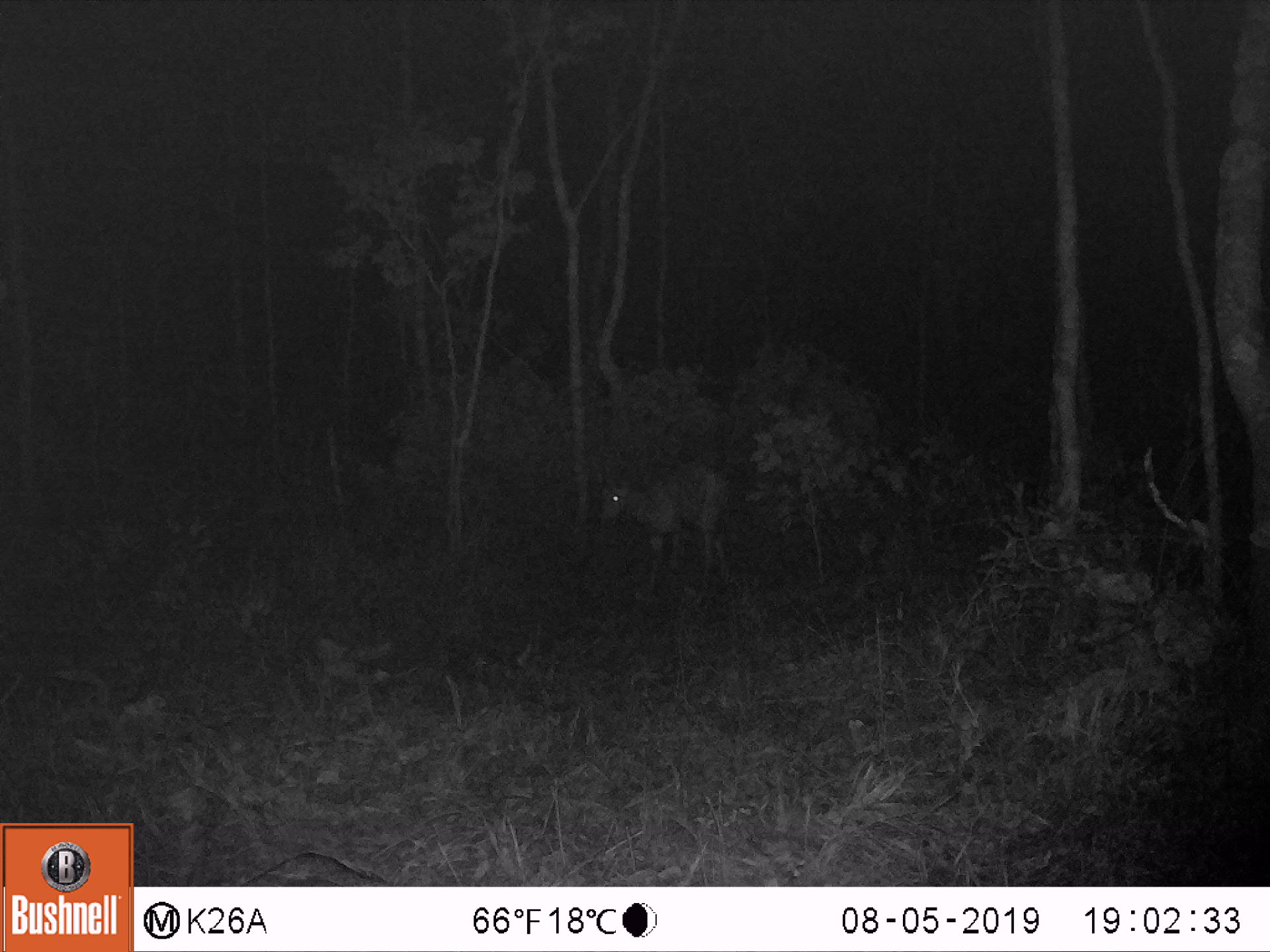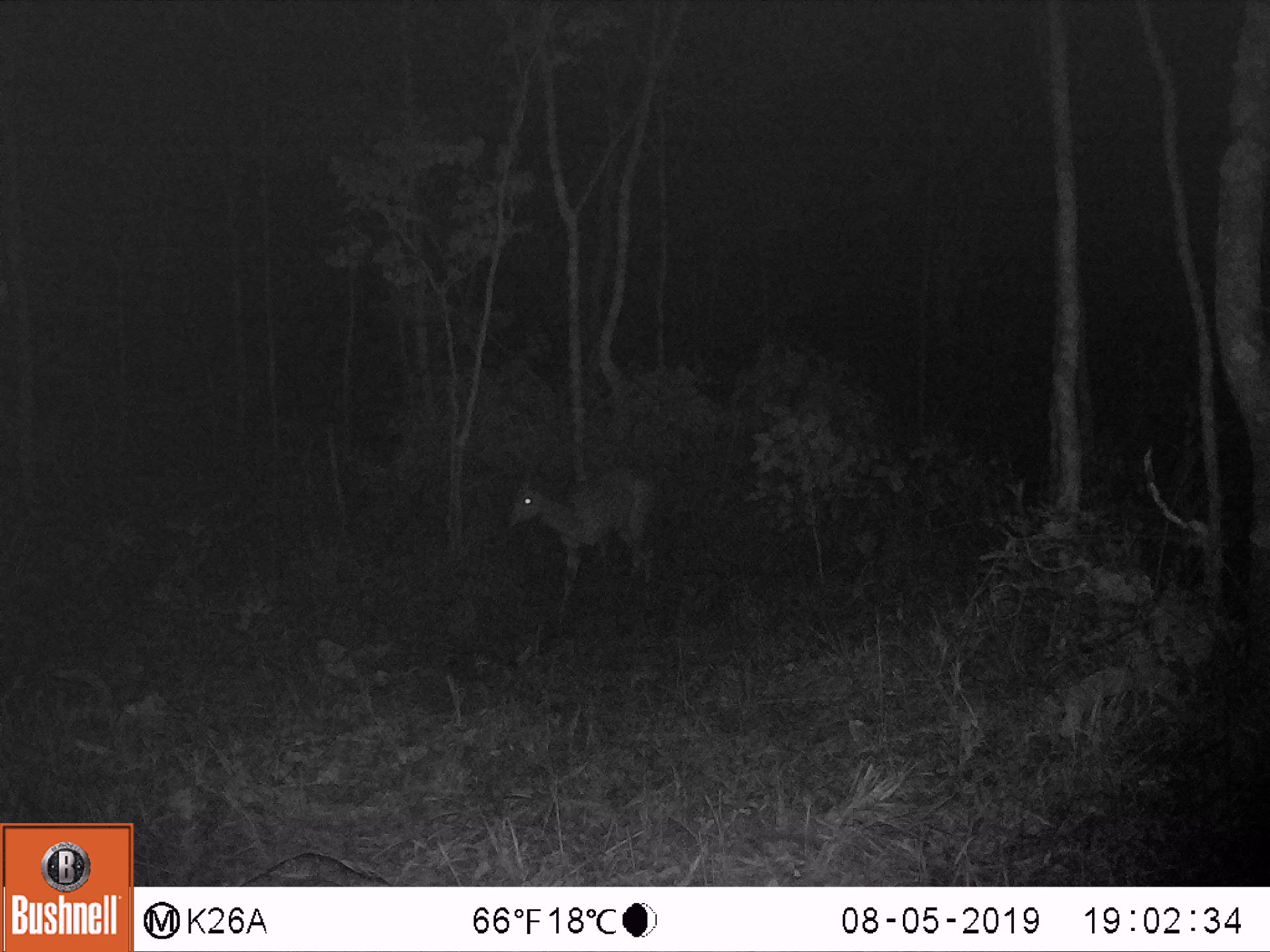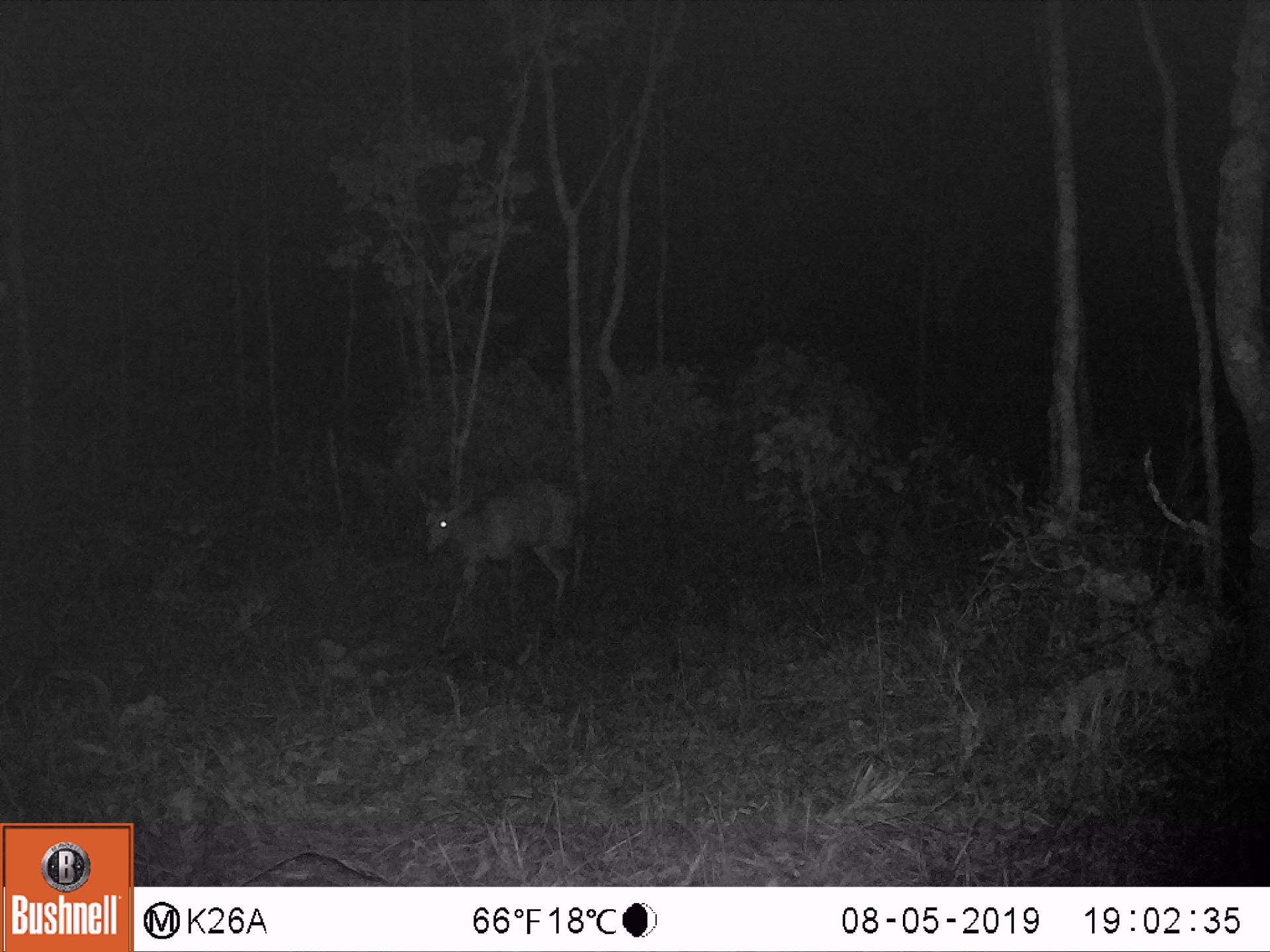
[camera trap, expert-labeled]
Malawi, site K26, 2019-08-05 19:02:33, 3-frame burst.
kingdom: Animalia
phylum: Chordata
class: Mammalia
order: Artiodactyla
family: Bovidae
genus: Tragelaphus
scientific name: Tragelaphus sylvaticus sylvaticus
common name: cape bushbuck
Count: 1.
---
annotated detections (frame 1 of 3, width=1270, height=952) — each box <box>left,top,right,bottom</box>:
cape bushbuck: <box>587,445,740,584</box>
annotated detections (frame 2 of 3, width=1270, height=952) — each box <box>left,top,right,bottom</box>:
cape bushbuck: <box>500,450,663,600</box>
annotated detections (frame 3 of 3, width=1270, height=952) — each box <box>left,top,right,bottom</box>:
cape bushbuck: <box>405,458,589,652</box>